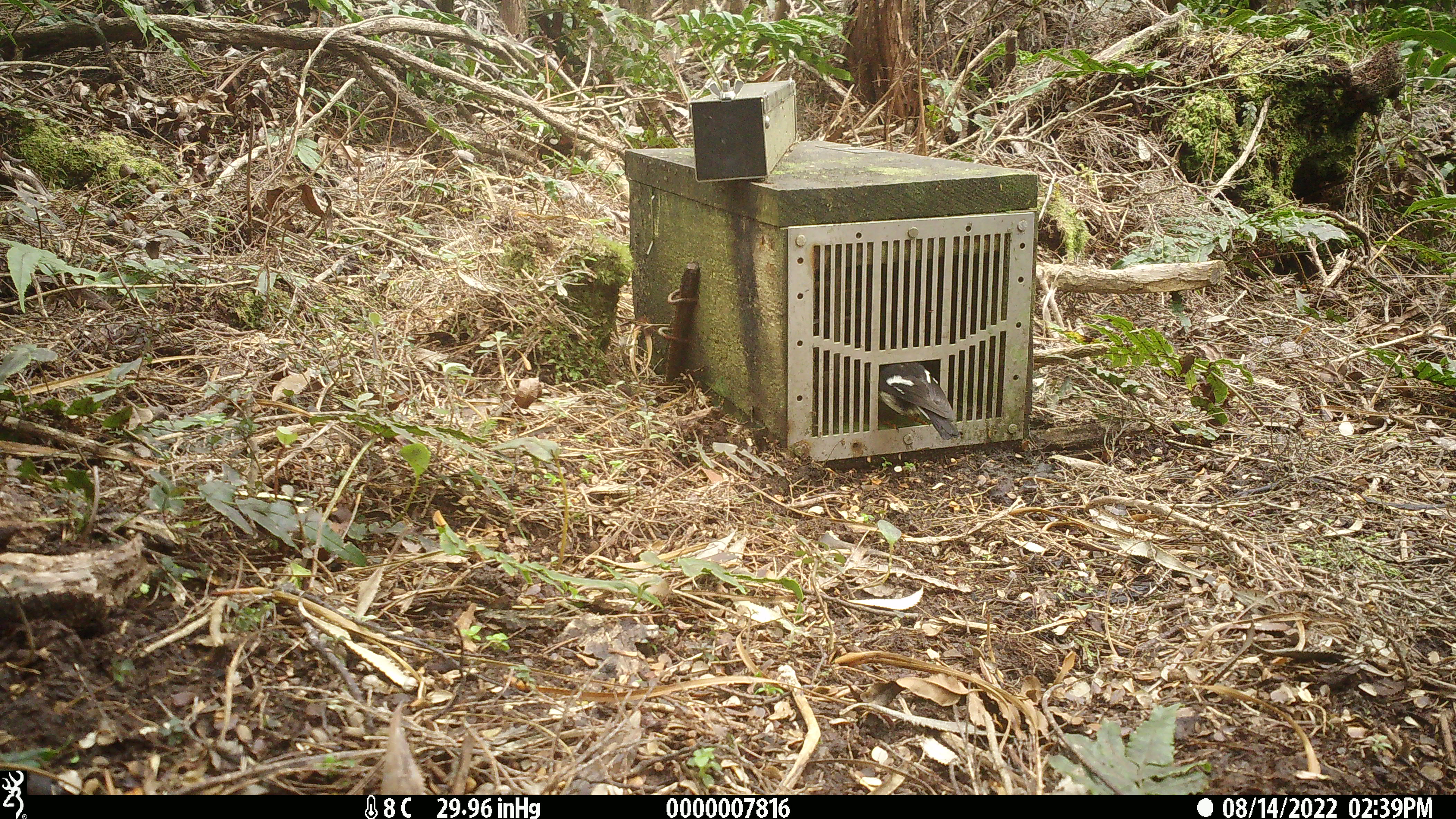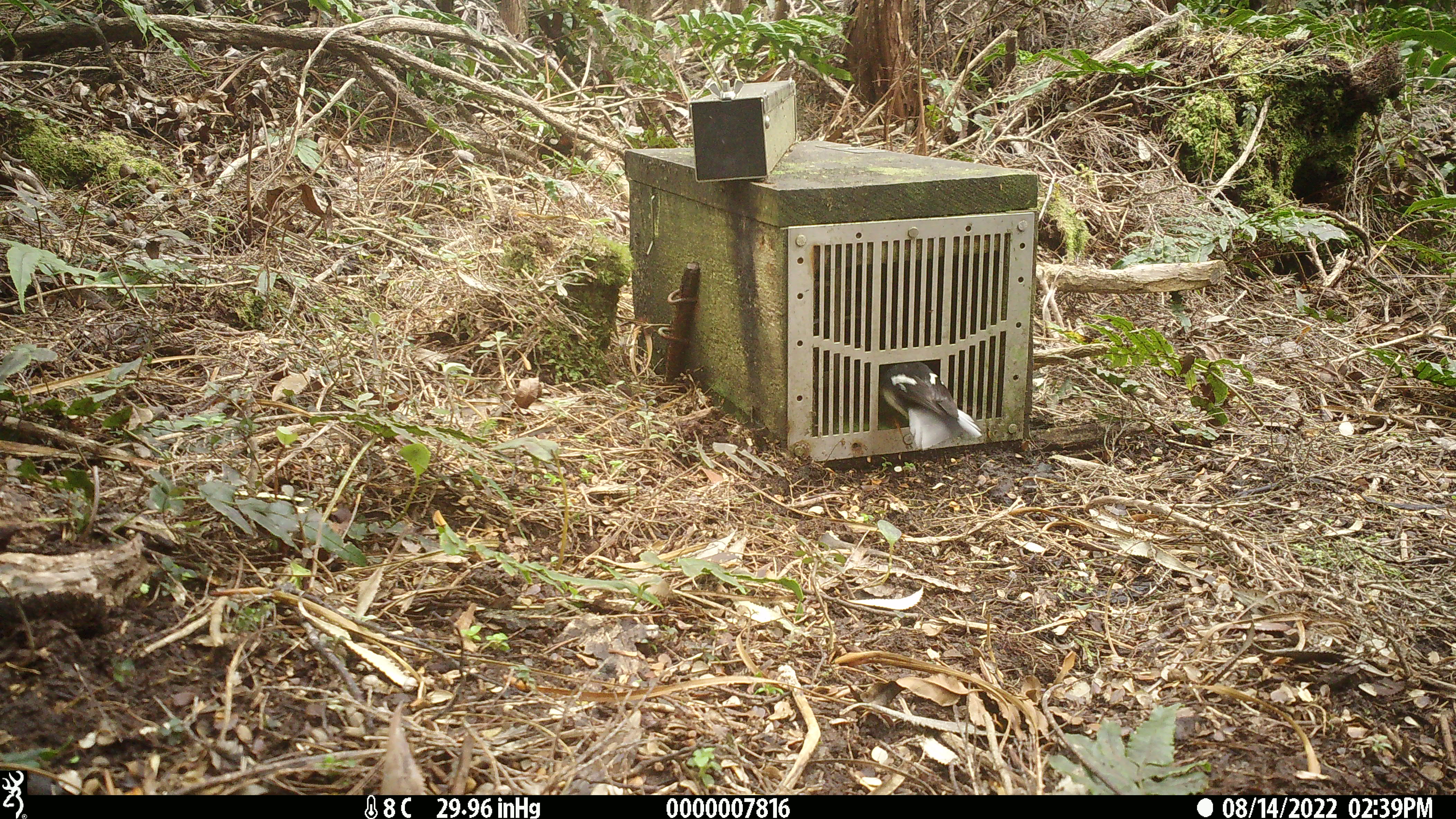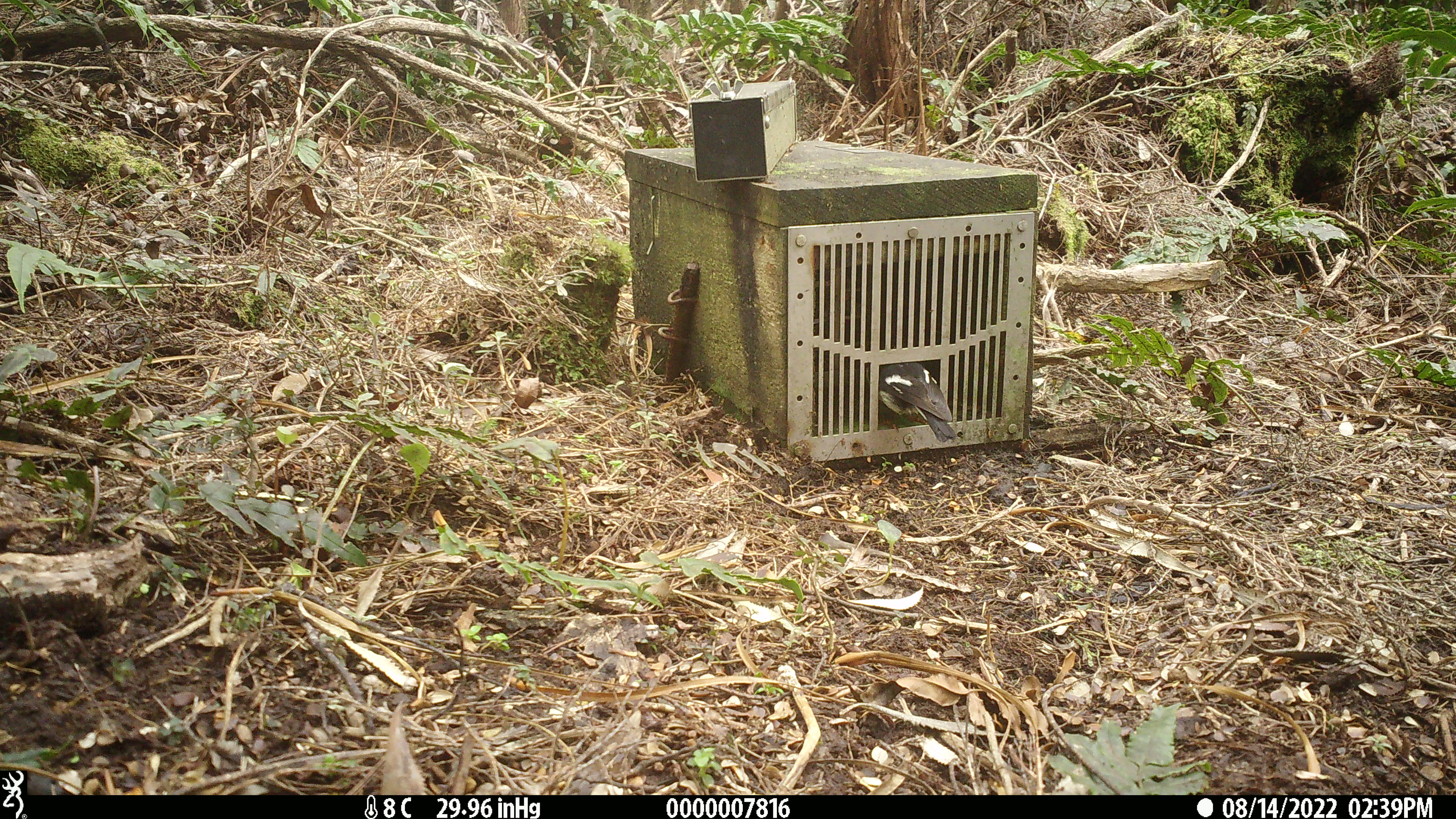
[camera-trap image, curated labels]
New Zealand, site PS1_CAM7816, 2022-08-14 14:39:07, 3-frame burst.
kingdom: Animalia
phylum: Chordata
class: Aves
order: Passeriformes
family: Petroicidae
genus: Petroica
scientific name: Petroica macrocephala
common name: tomtit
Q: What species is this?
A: Tomtit (Petroica macrocephala).